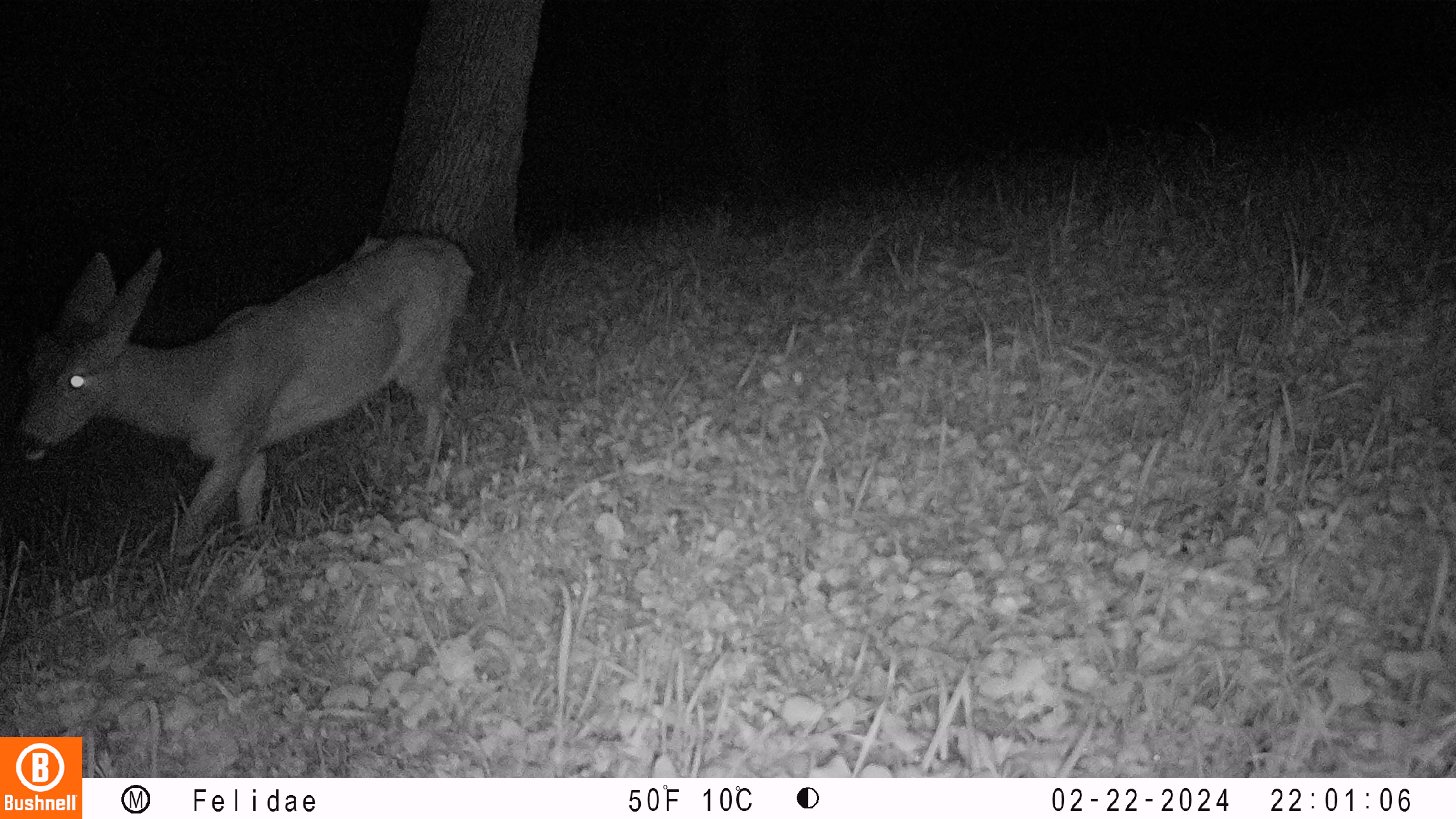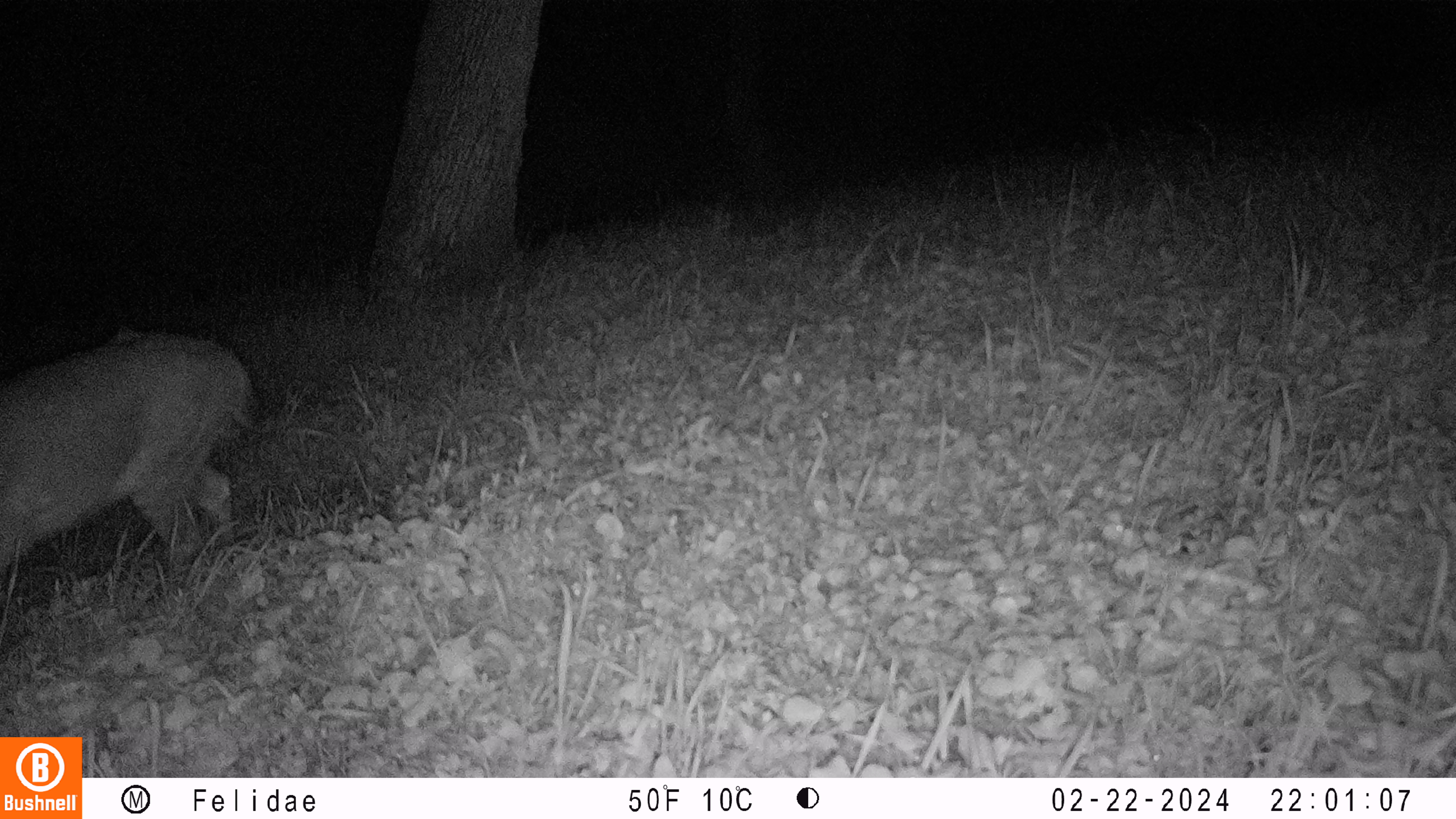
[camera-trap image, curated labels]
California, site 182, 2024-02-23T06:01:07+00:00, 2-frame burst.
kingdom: Animalia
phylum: Chordata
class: Mammalia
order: Artiodactyla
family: Cervidae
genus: Odocoileus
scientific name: Odocoileus hemionus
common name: mule deer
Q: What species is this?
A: Mule deer (Odocoileus hemionus).